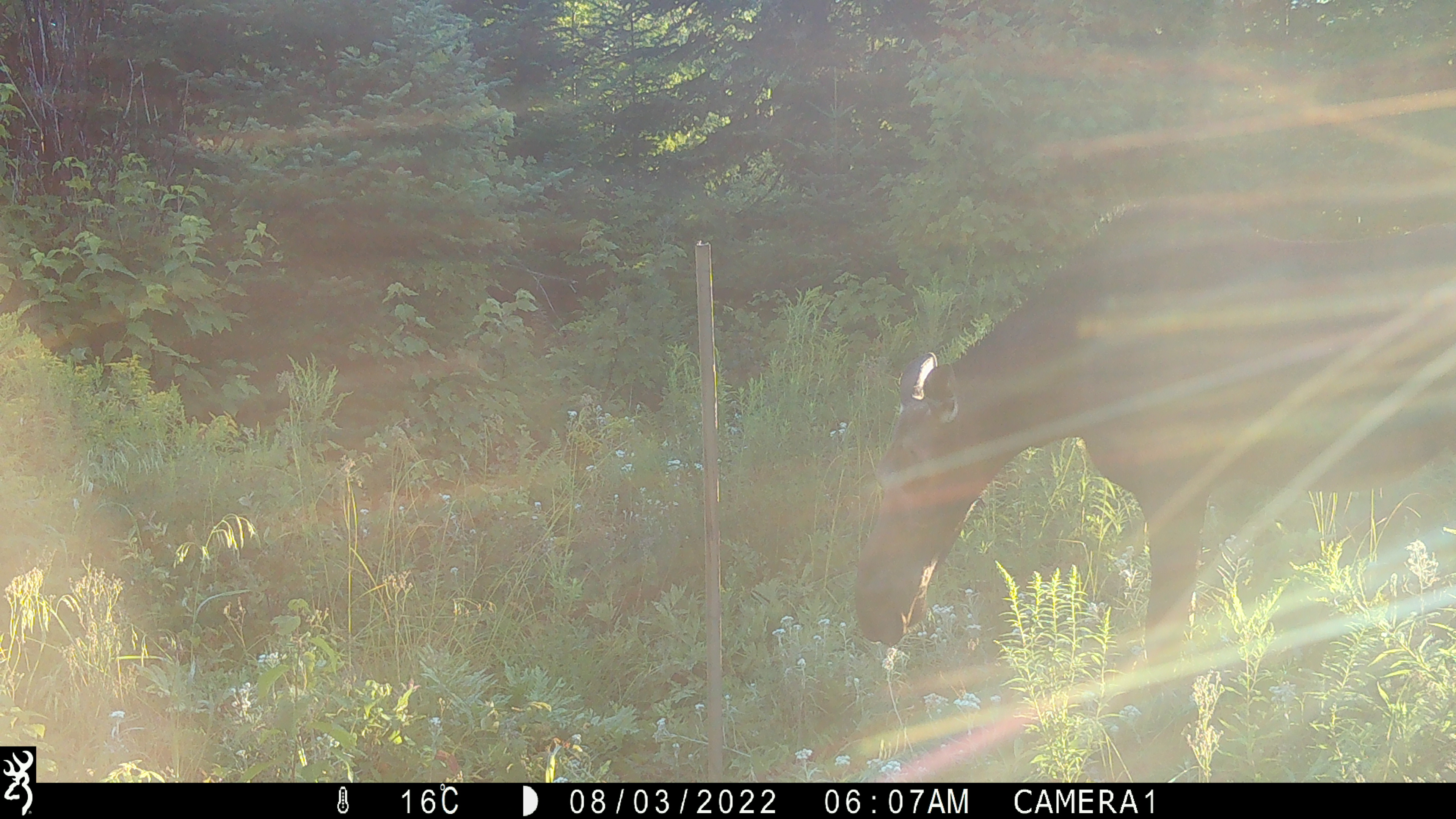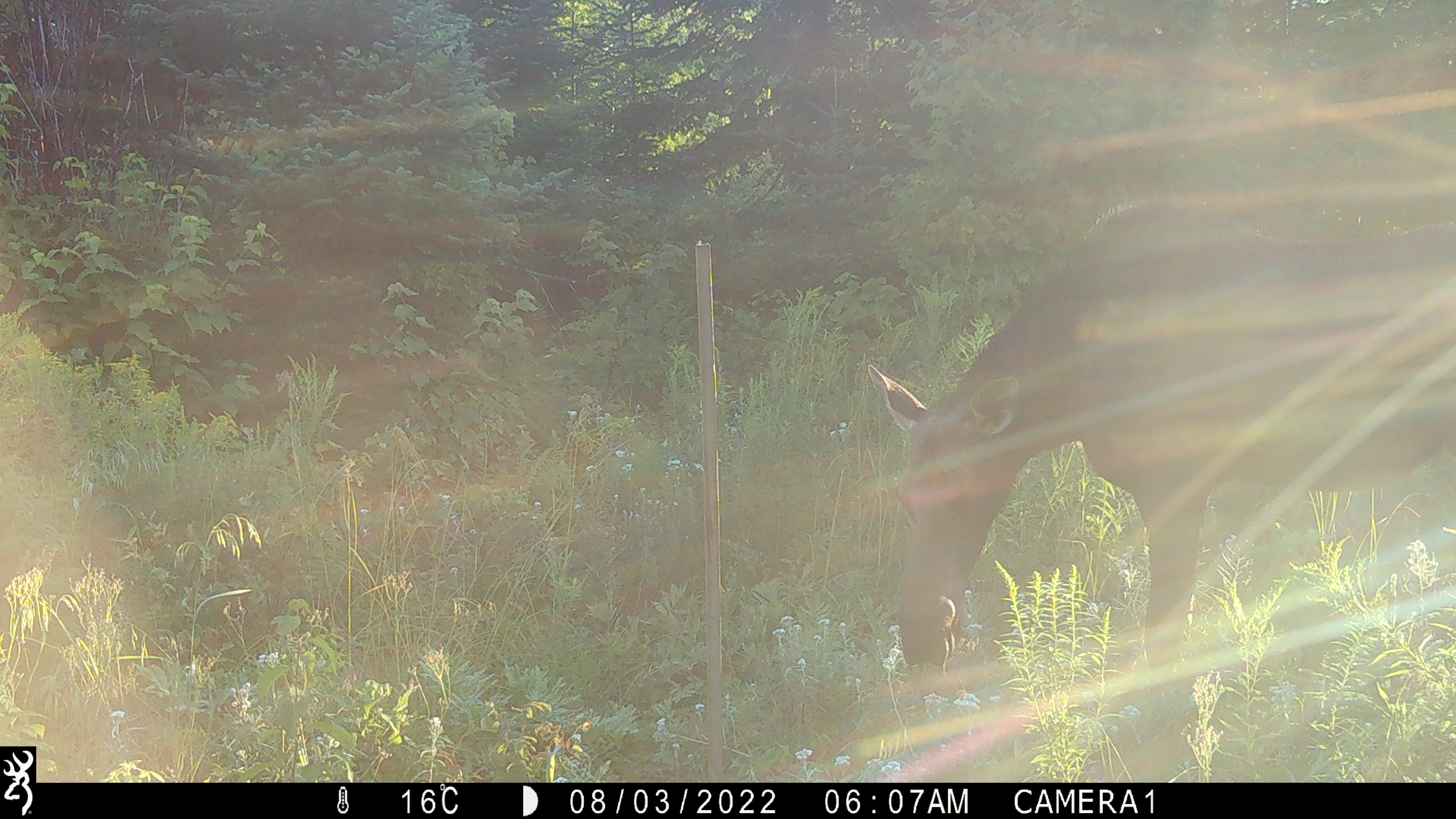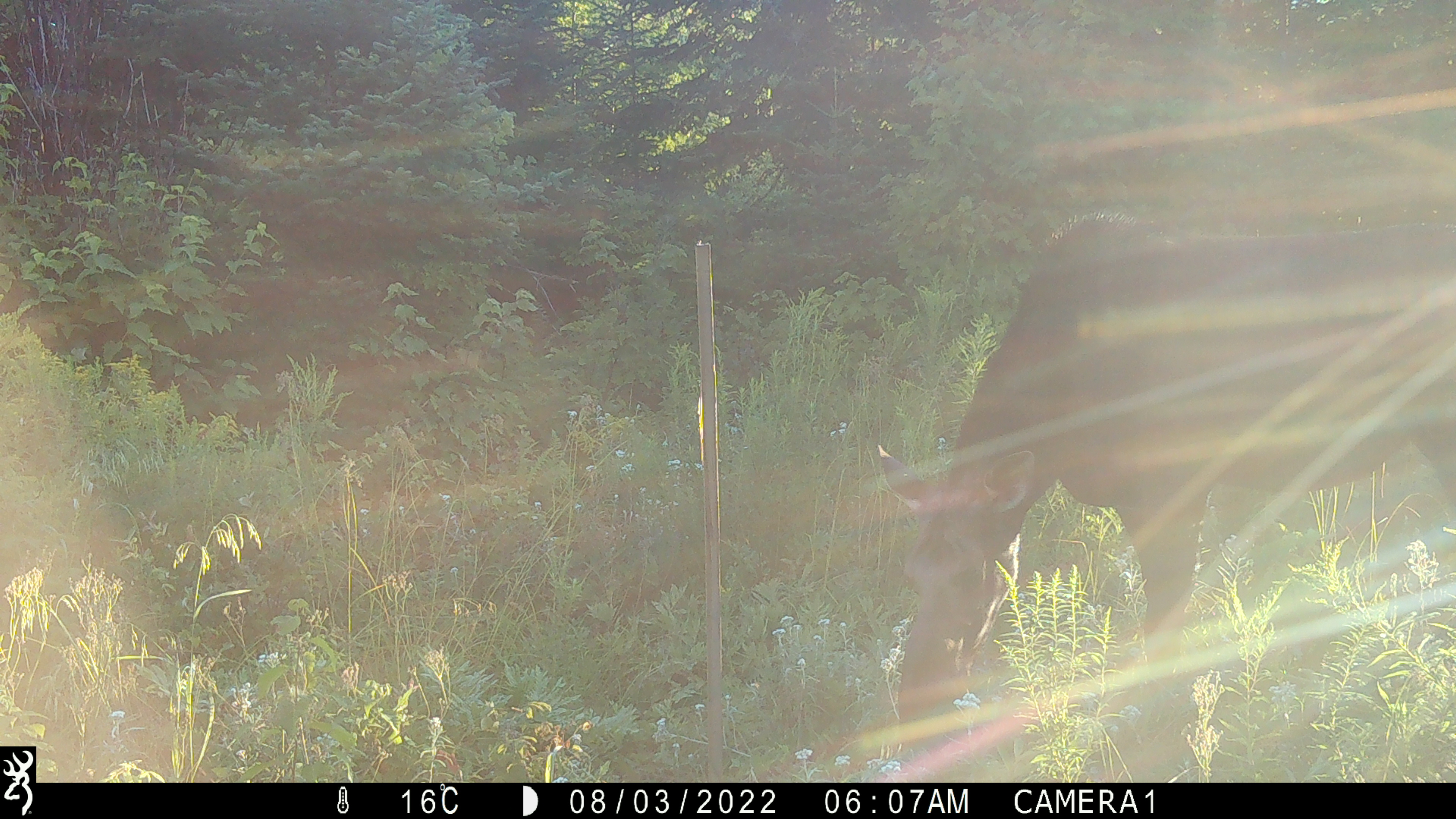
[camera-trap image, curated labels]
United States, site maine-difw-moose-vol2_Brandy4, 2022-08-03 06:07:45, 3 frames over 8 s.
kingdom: Animalia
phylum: Chordata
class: Mammalia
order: Artiodactyla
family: Cervidae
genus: Alces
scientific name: Alces alces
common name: moose